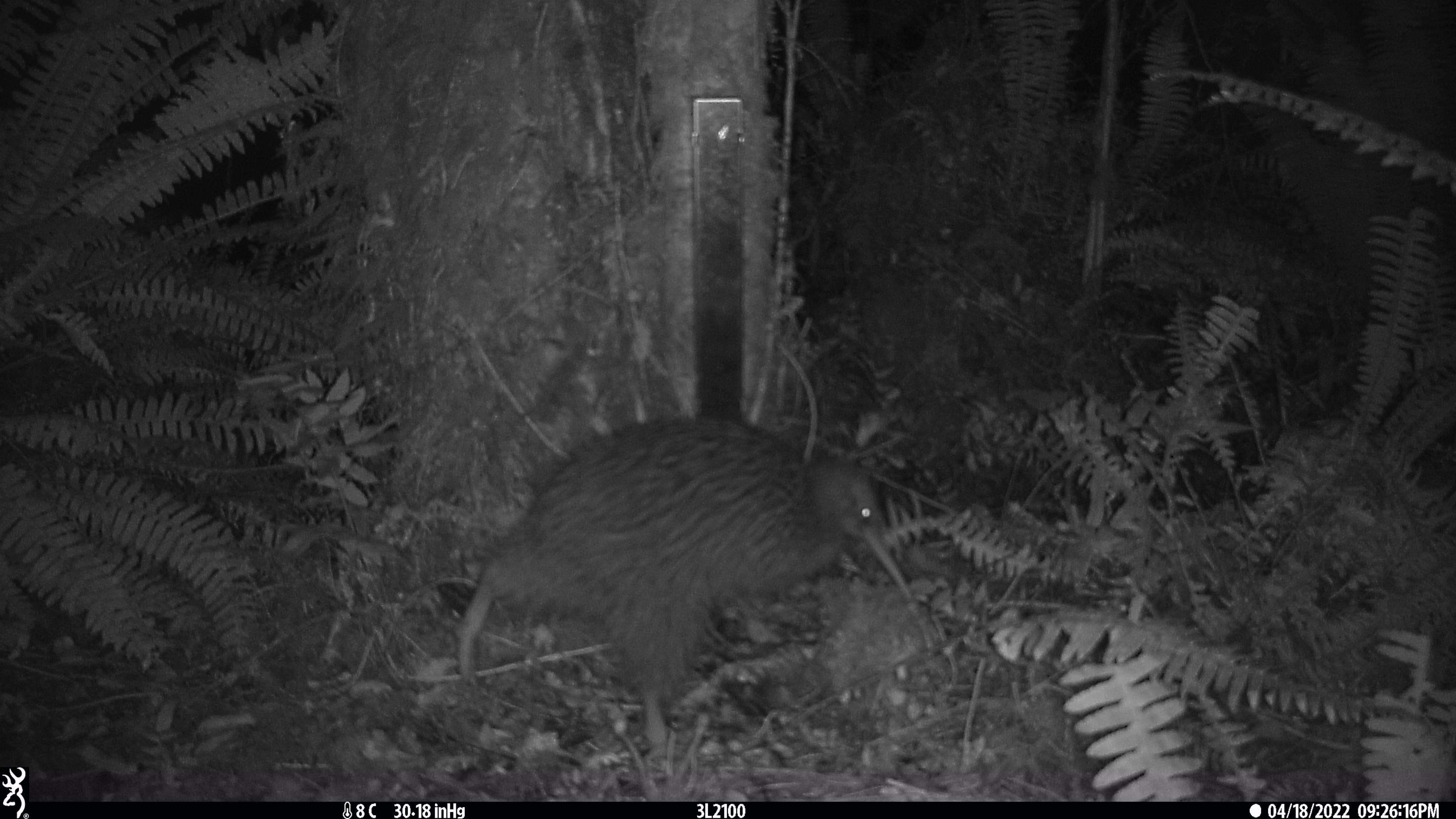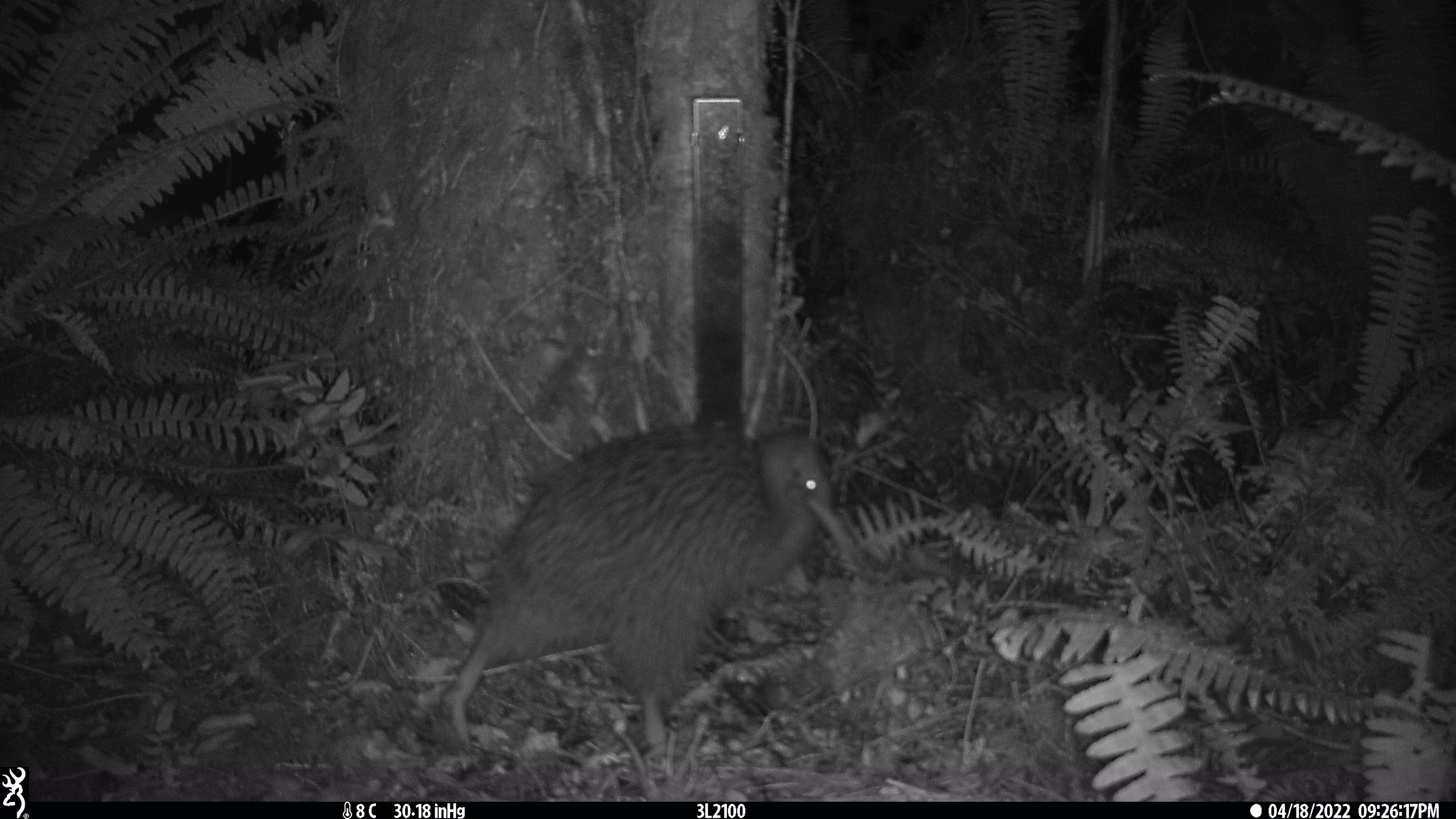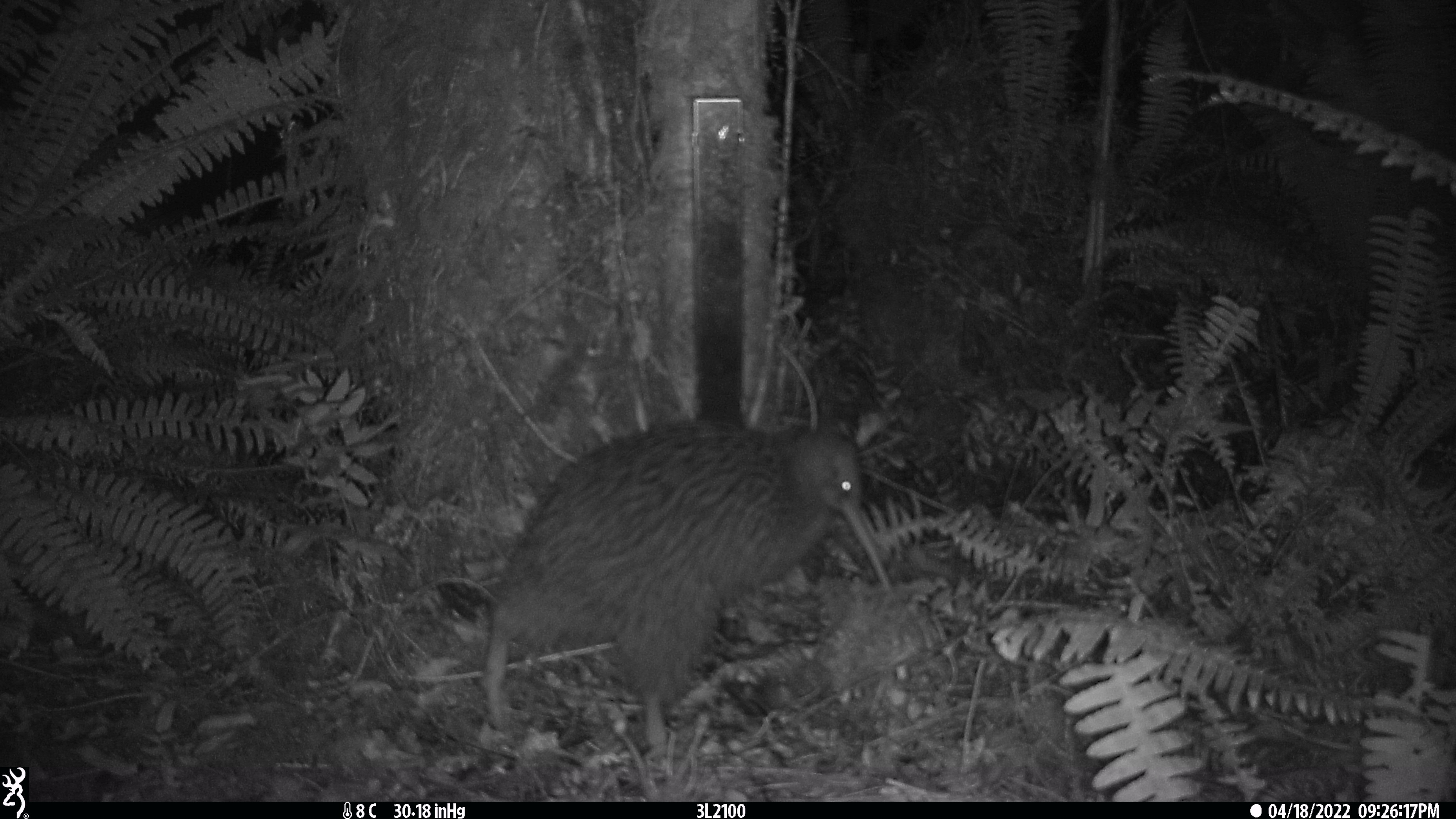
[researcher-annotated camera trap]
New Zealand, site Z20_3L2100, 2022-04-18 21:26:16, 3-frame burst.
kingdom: Animalia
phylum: Chordata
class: Aves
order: Apterygiformes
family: Apterygidae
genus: Apteryx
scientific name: Apteryx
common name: kiwi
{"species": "kiwi (Apteryx)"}